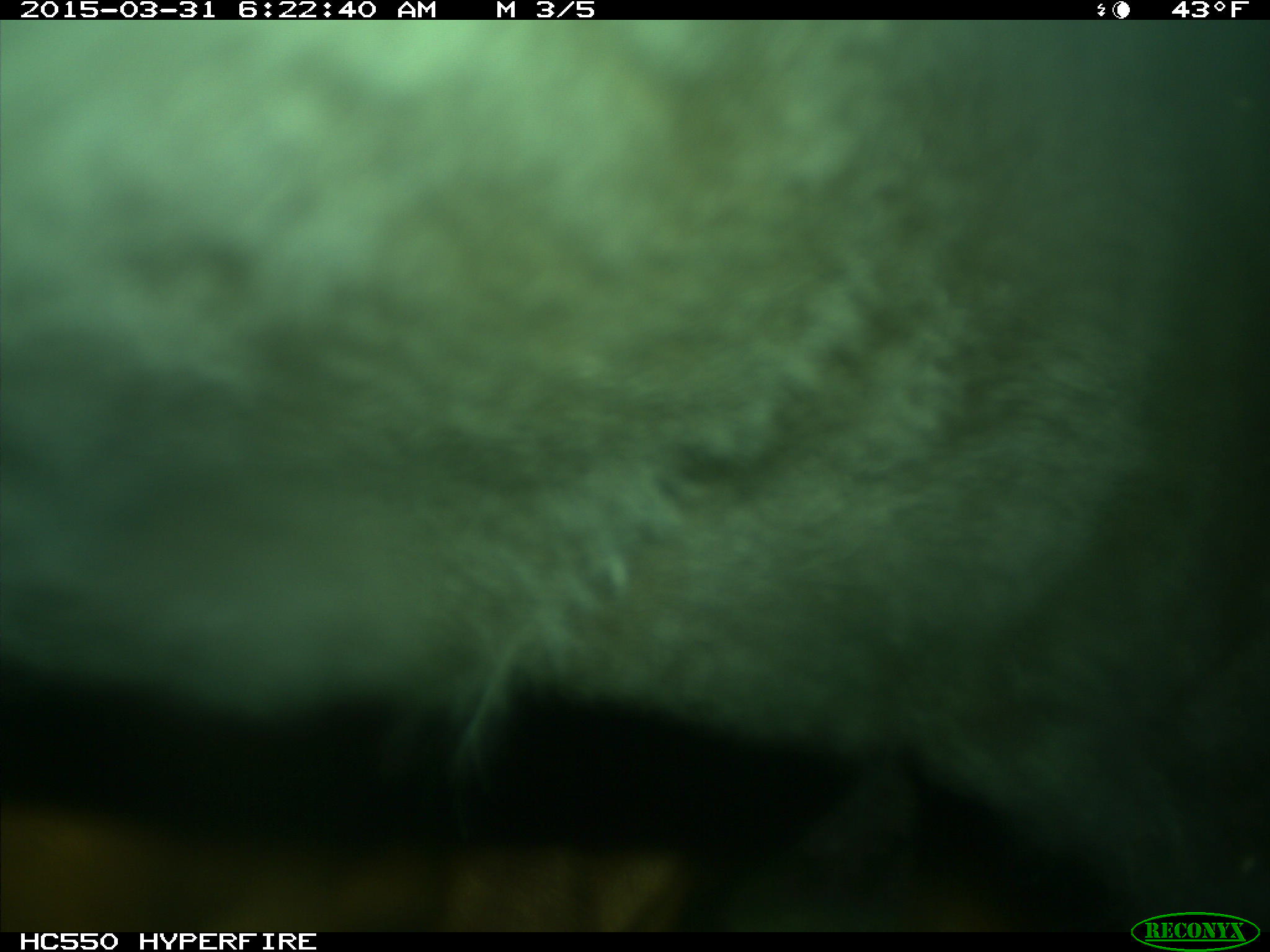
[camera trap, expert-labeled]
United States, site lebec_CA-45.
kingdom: Animalia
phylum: Chordata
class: Mammalia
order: Artiodactyla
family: Bovidae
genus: Bos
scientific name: Bos taurus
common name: domestic cow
Bos taurus (domestic cow).